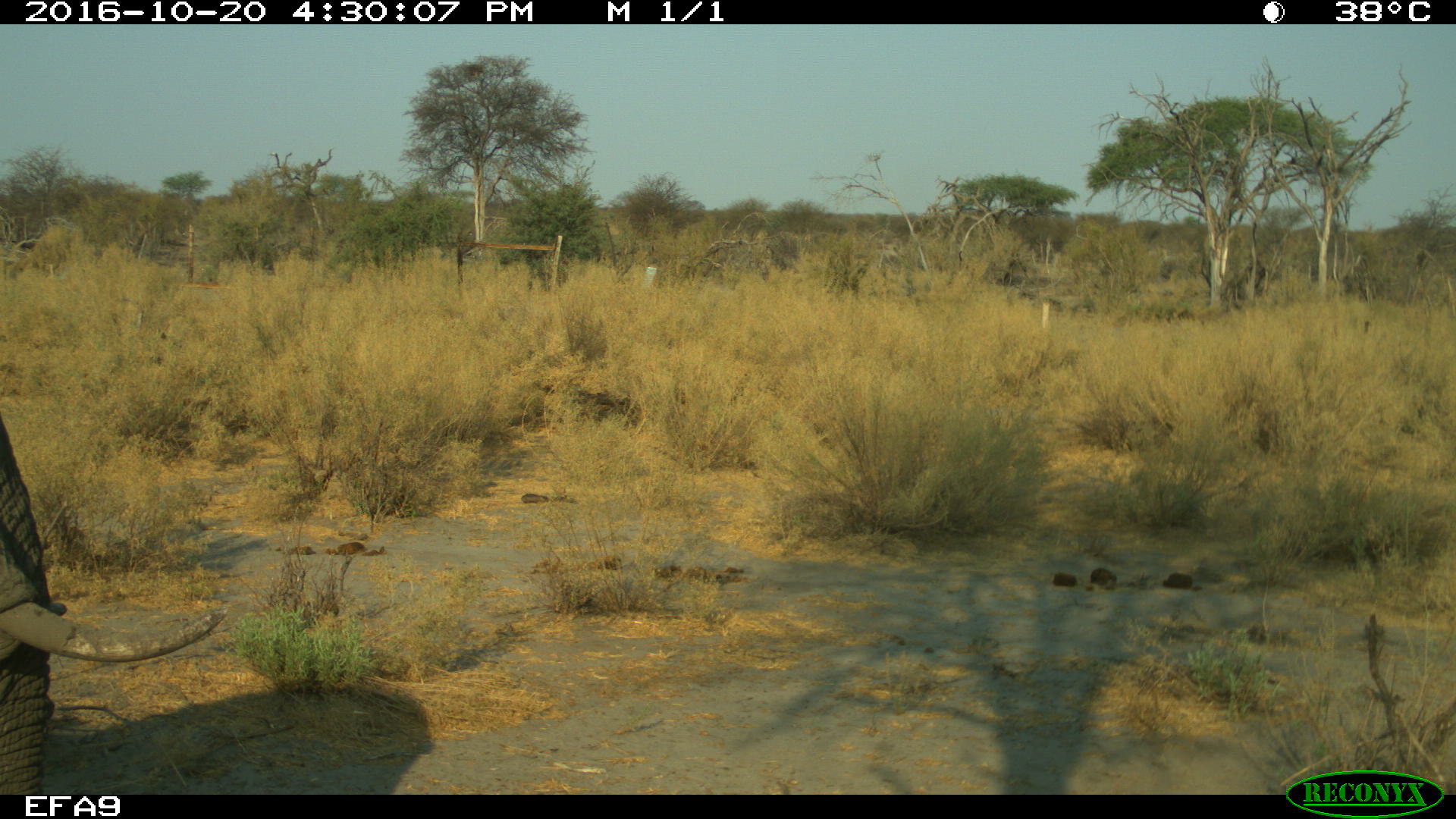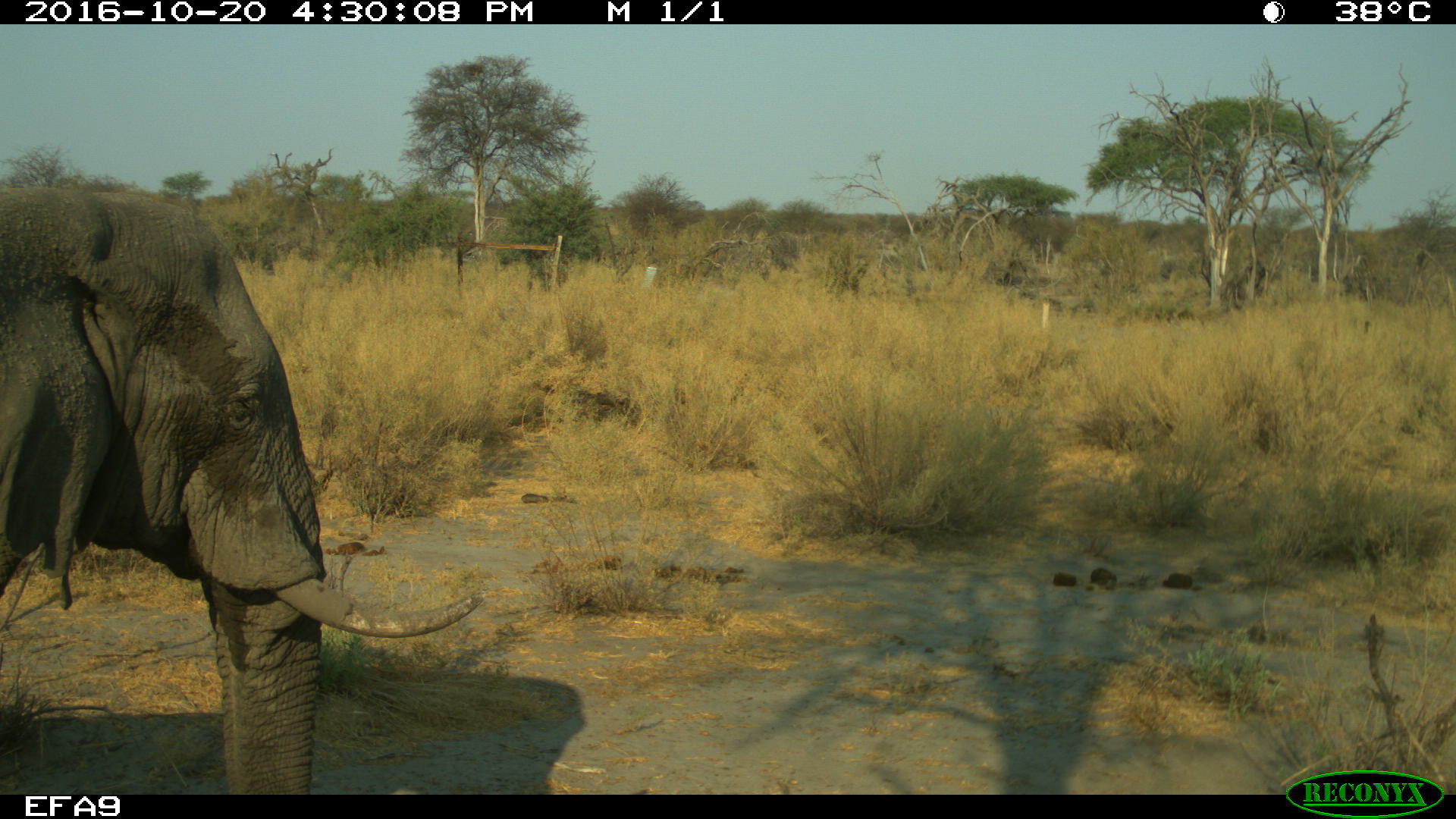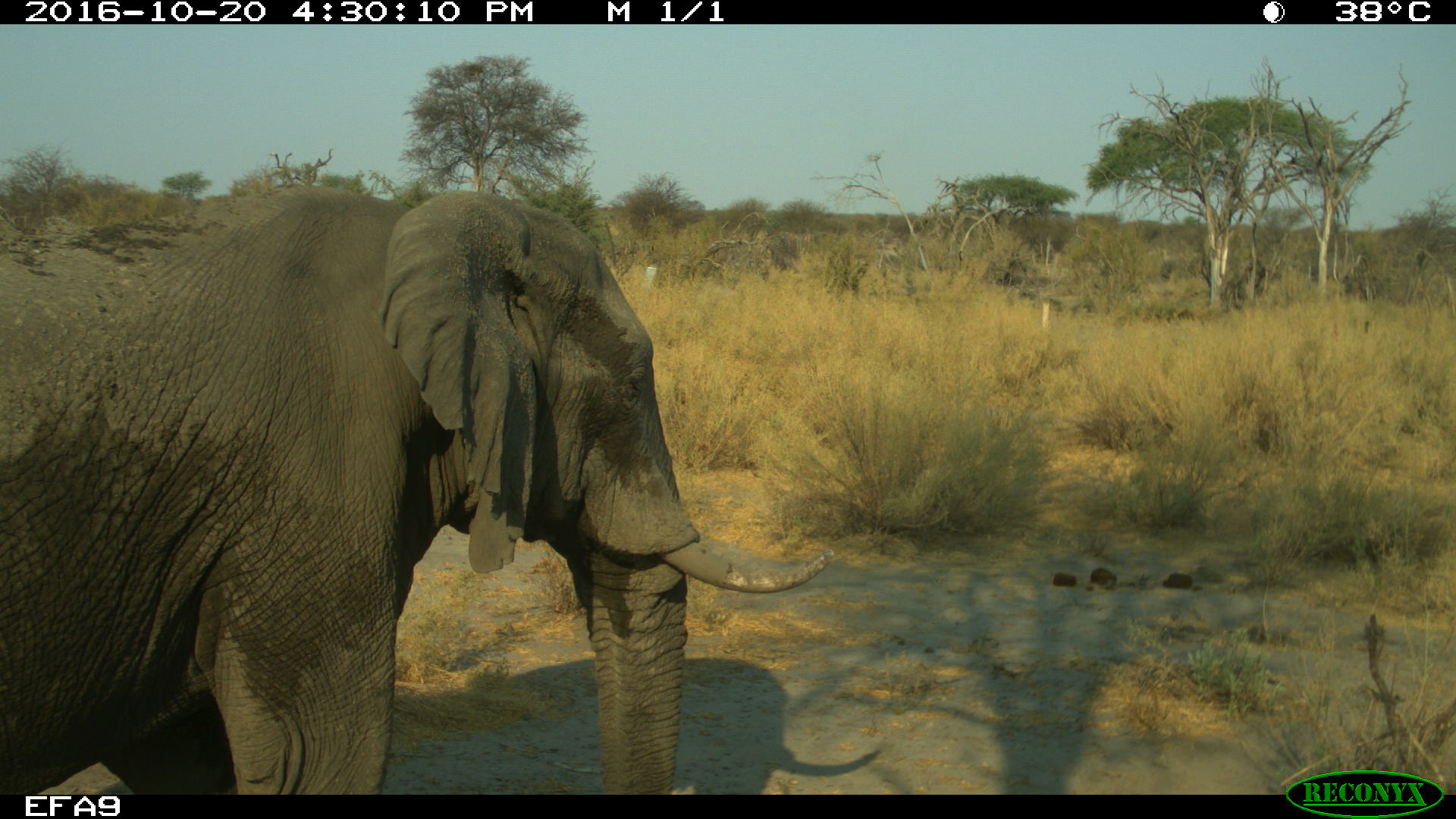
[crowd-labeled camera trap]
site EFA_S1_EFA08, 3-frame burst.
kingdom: Animalia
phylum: Chordata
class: Mammalia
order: Proboscidea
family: Elephantidae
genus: Loxodonta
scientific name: Loxodonta africana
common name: african bush elephant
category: elephant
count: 1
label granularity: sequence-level